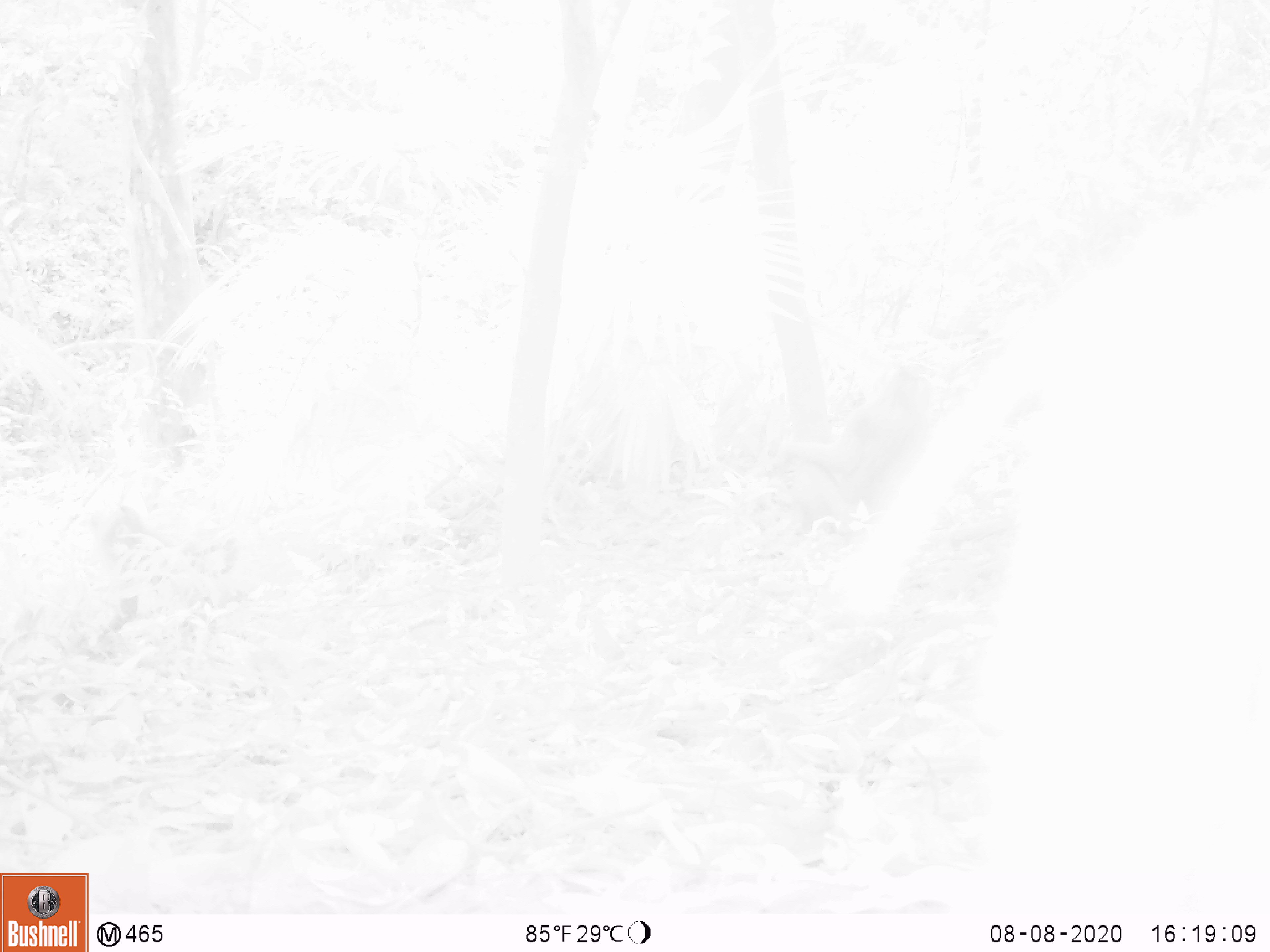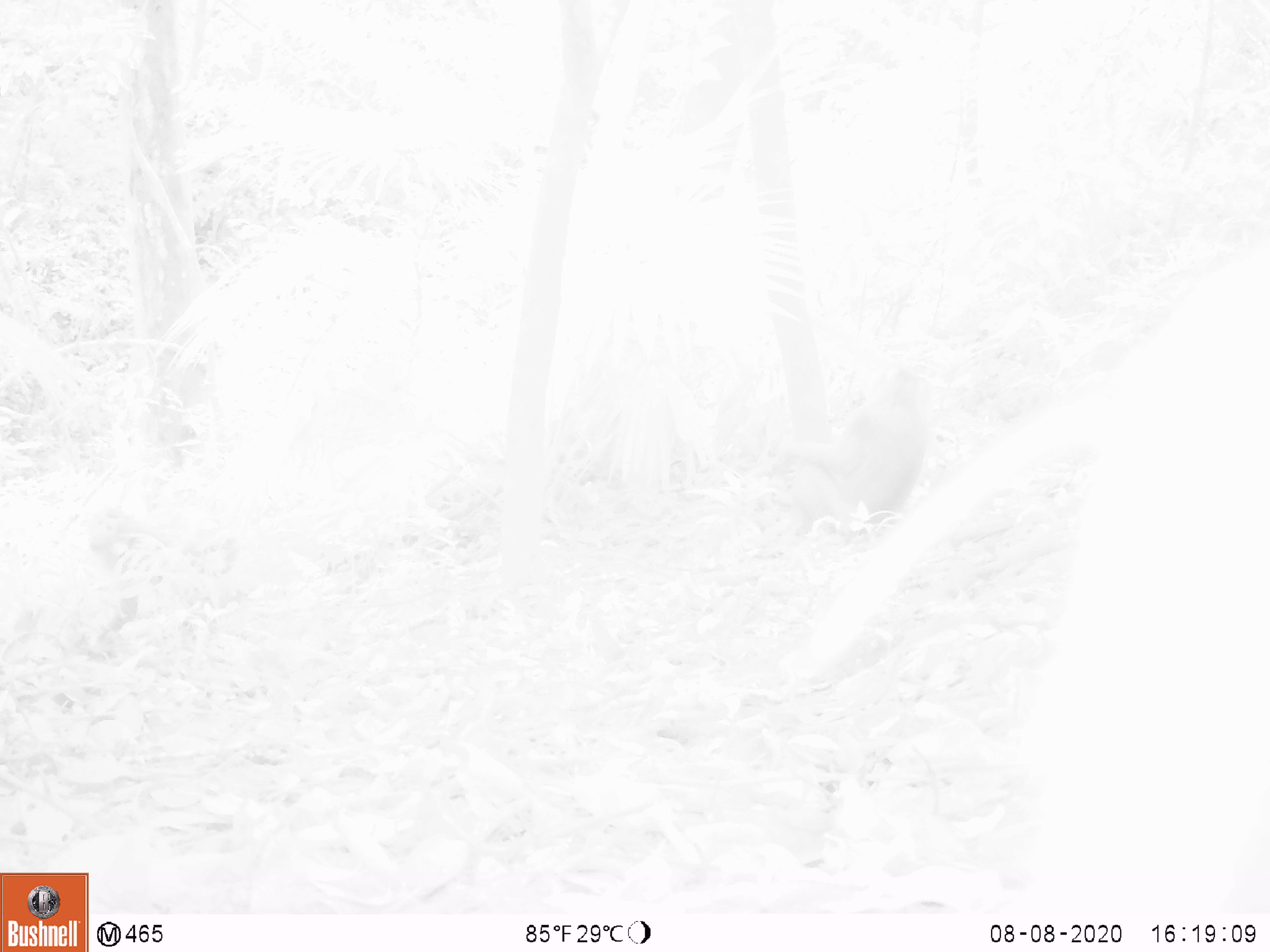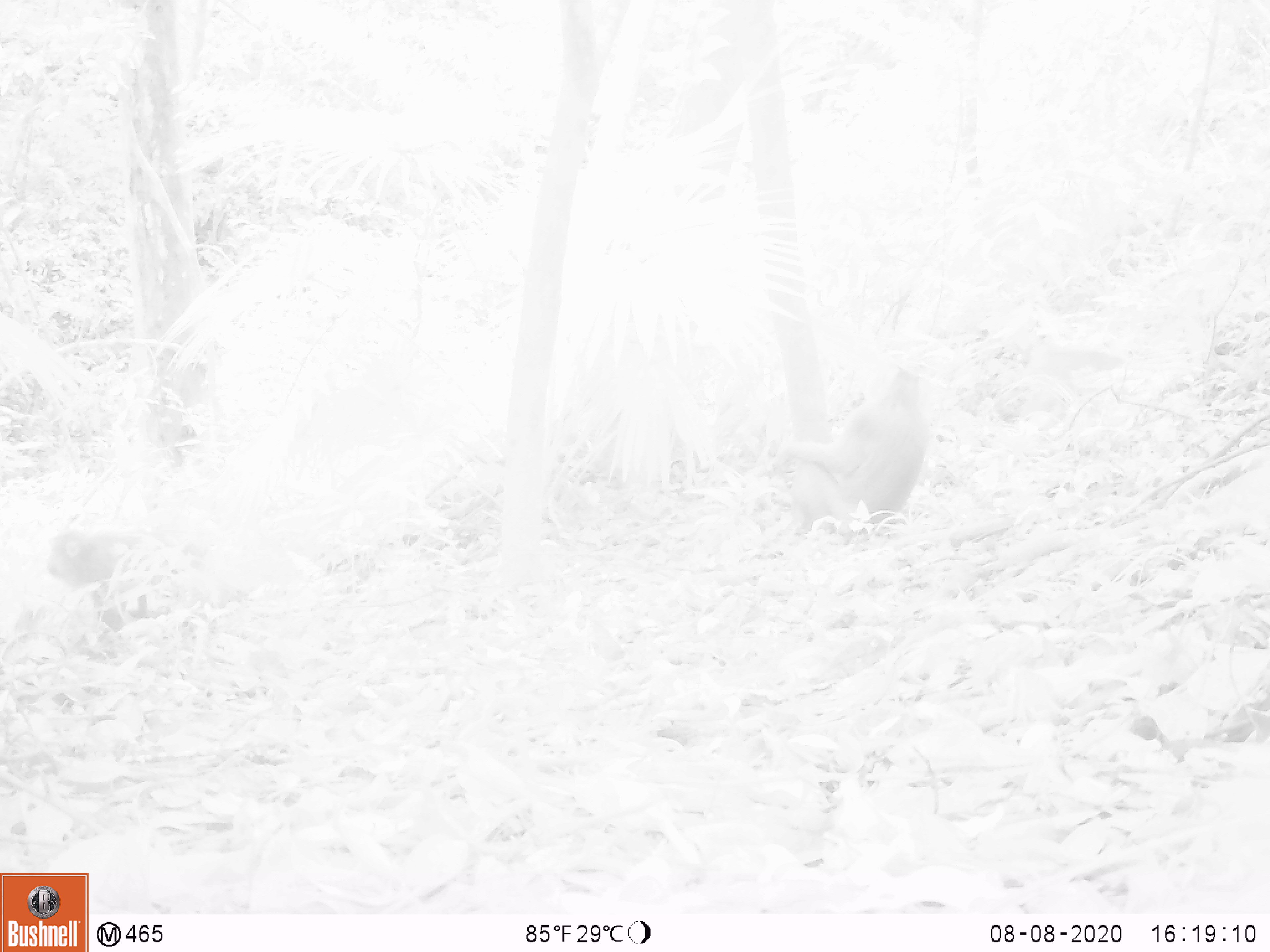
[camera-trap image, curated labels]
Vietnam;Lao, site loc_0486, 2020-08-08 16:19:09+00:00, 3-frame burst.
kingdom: Animalia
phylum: Chordata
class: Mammalia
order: Primates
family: Cercopithecidae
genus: Macaca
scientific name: Macaca nemestrina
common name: pig-tailed macaque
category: pig tailed macaque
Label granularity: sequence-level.